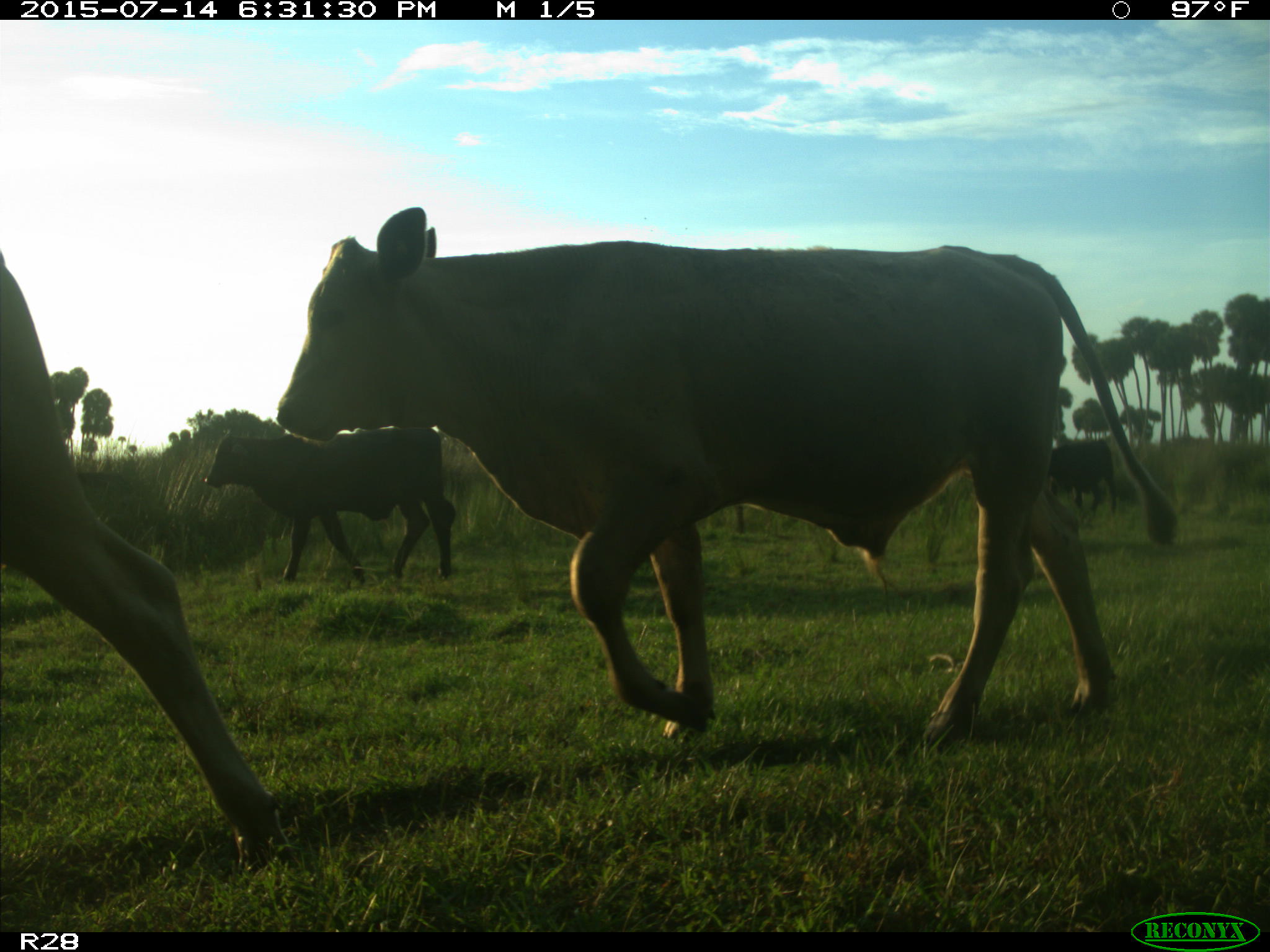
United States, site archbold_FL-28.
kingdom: Animalia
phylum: Chordata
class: Mammalia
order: Artiodactyla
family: Bovidae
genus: Bos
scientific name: Bos taurus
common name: domestic cow